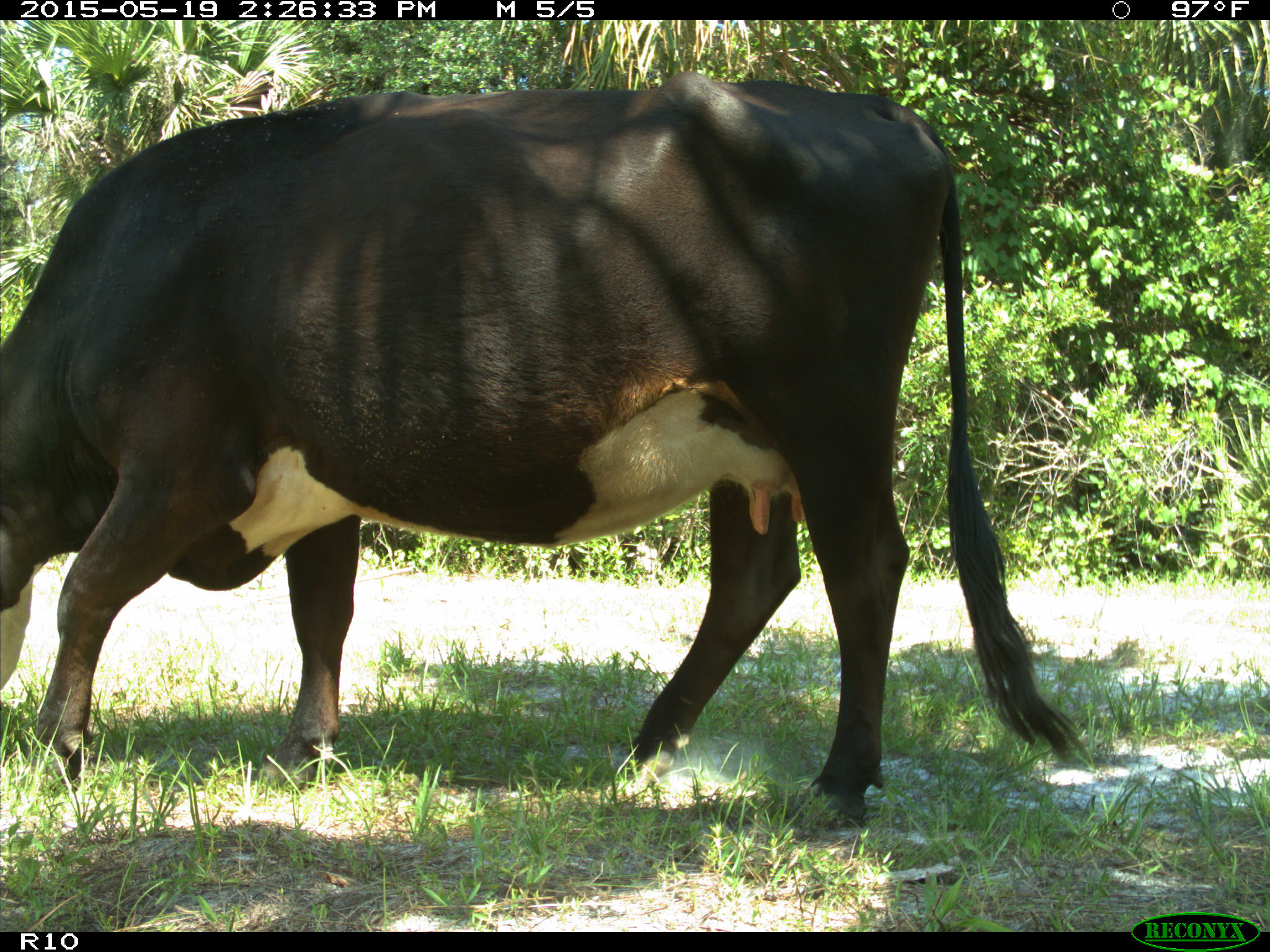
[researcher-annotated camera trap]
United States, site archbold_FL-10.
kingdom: Animalia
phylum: Chordata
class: Mammalia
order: Artiodactyla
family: Bovidae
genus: Bos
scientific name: Bos taurus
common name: domestic cow